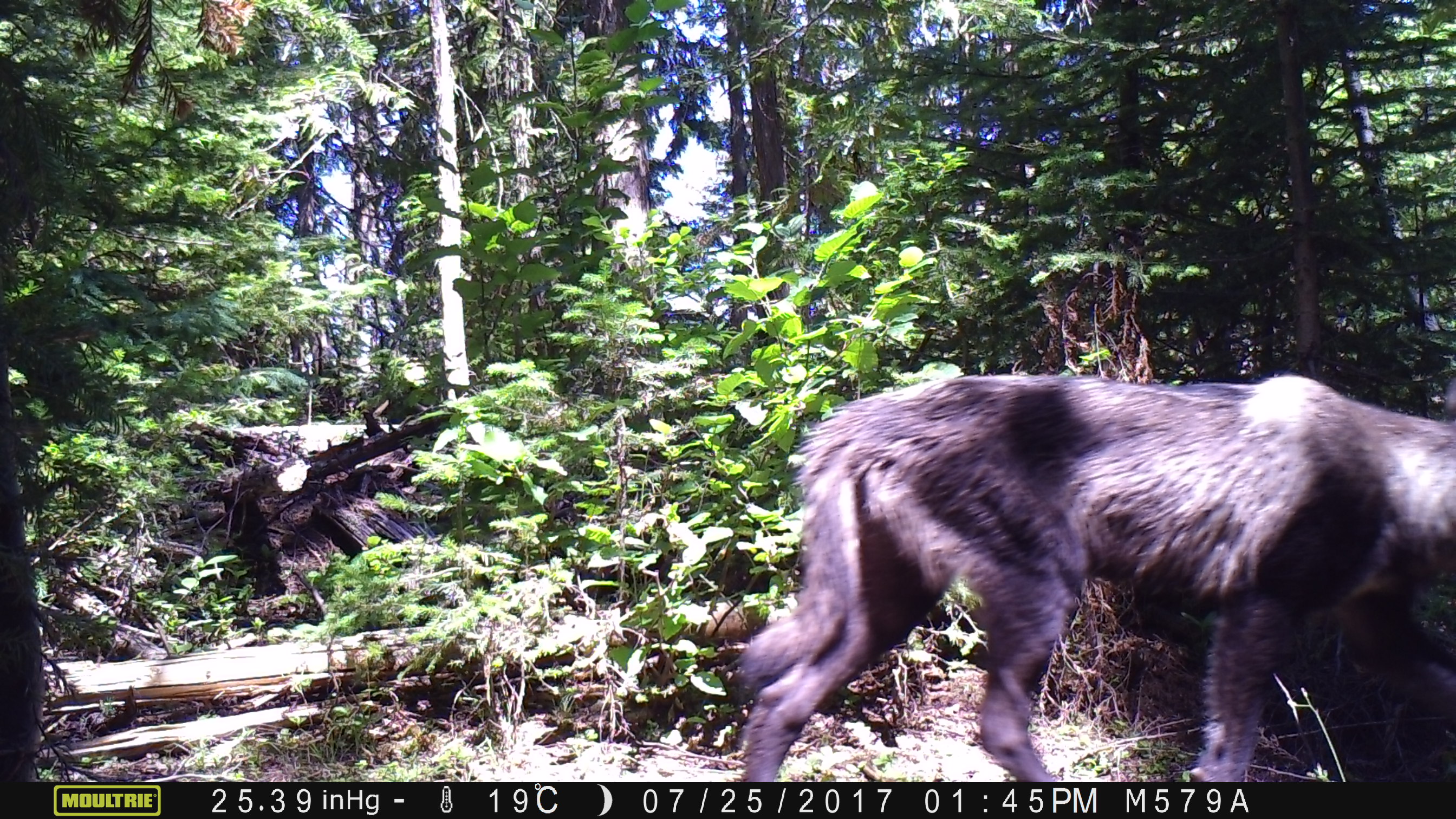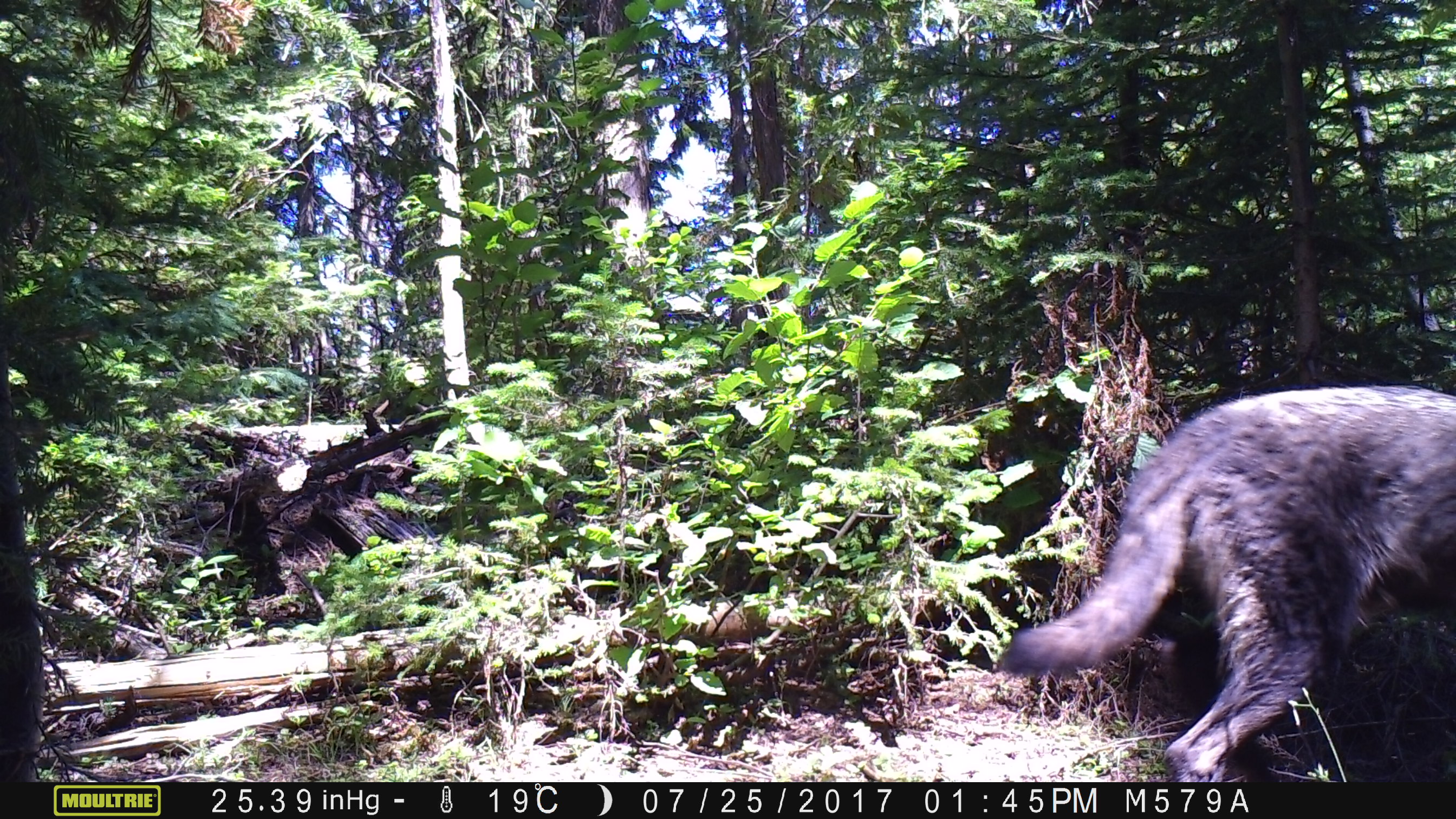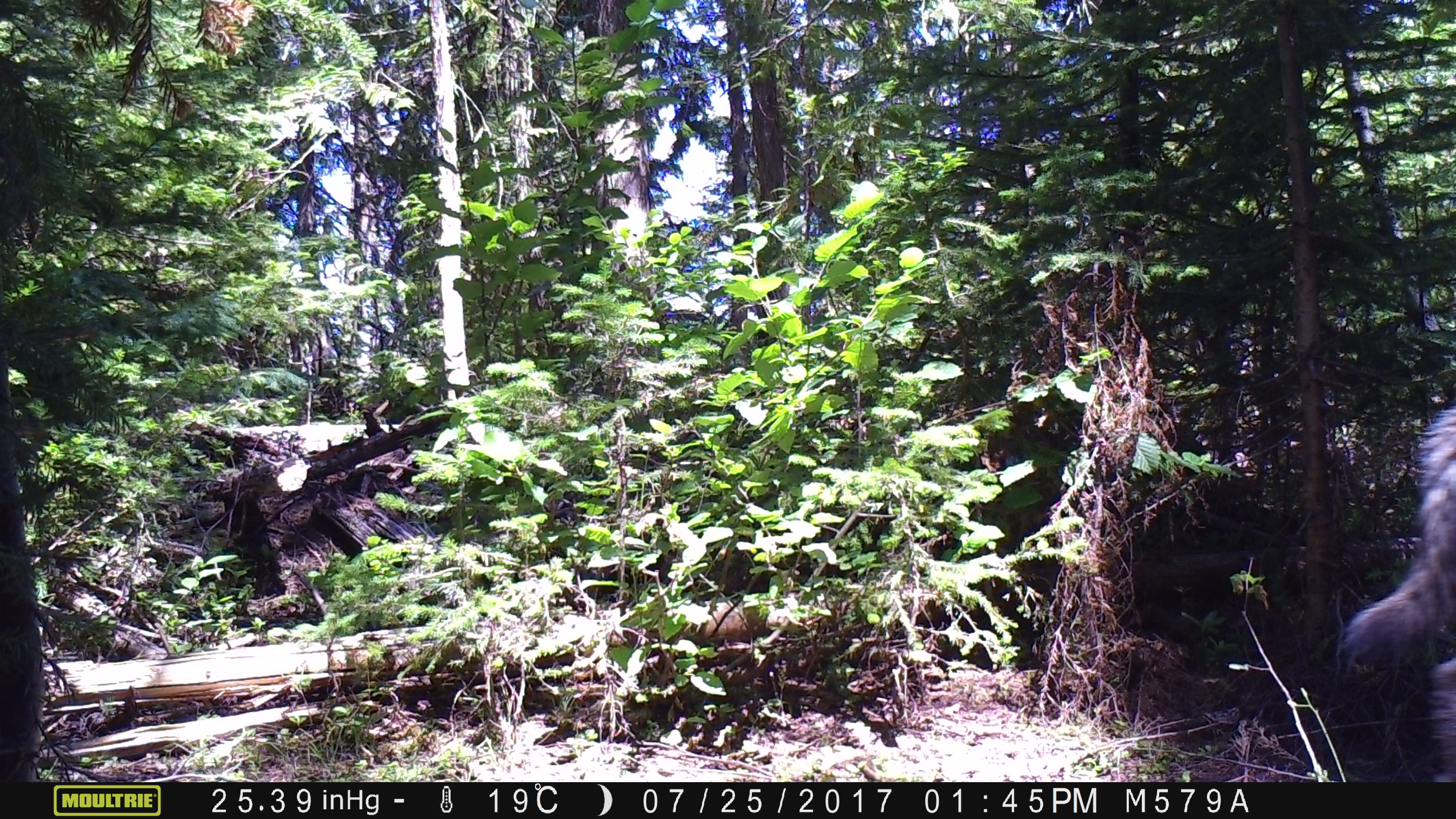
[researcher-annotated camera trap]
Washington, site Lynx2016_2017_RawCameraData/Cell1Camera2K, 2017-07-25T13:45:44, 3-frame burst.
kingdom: Animalia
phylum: Chordata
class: Mammalia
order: Carnivora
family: Canidae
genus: Canis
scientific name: Canis lupus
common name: gray wolf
Canis lupus (gray wolf). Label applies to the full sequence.